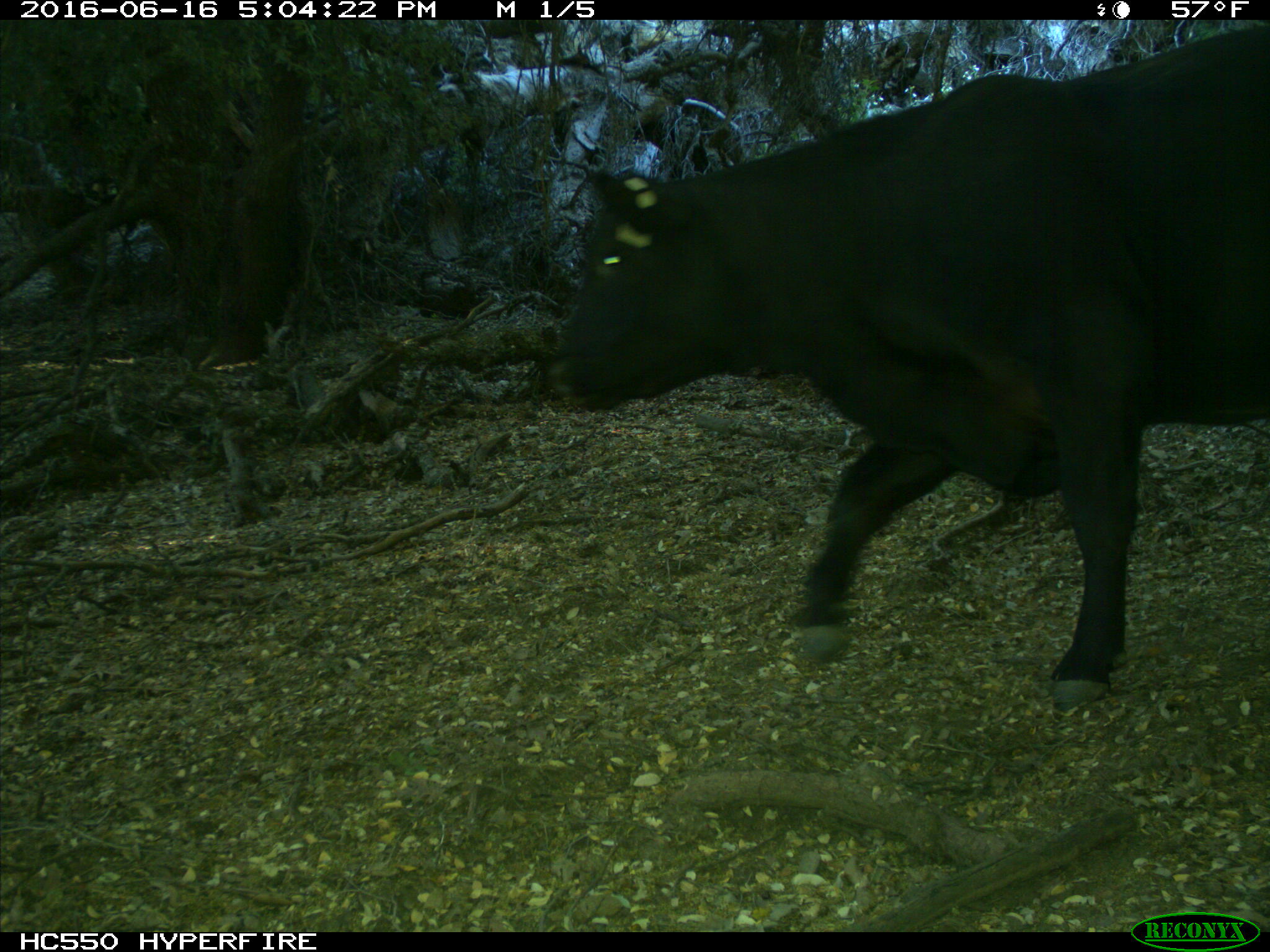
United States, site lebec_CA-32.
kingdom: Animalia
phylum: Chordata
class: Mammalia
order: Artiodactyla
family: Bovidae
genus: Bos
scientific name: Bos taurus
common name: domestic cow